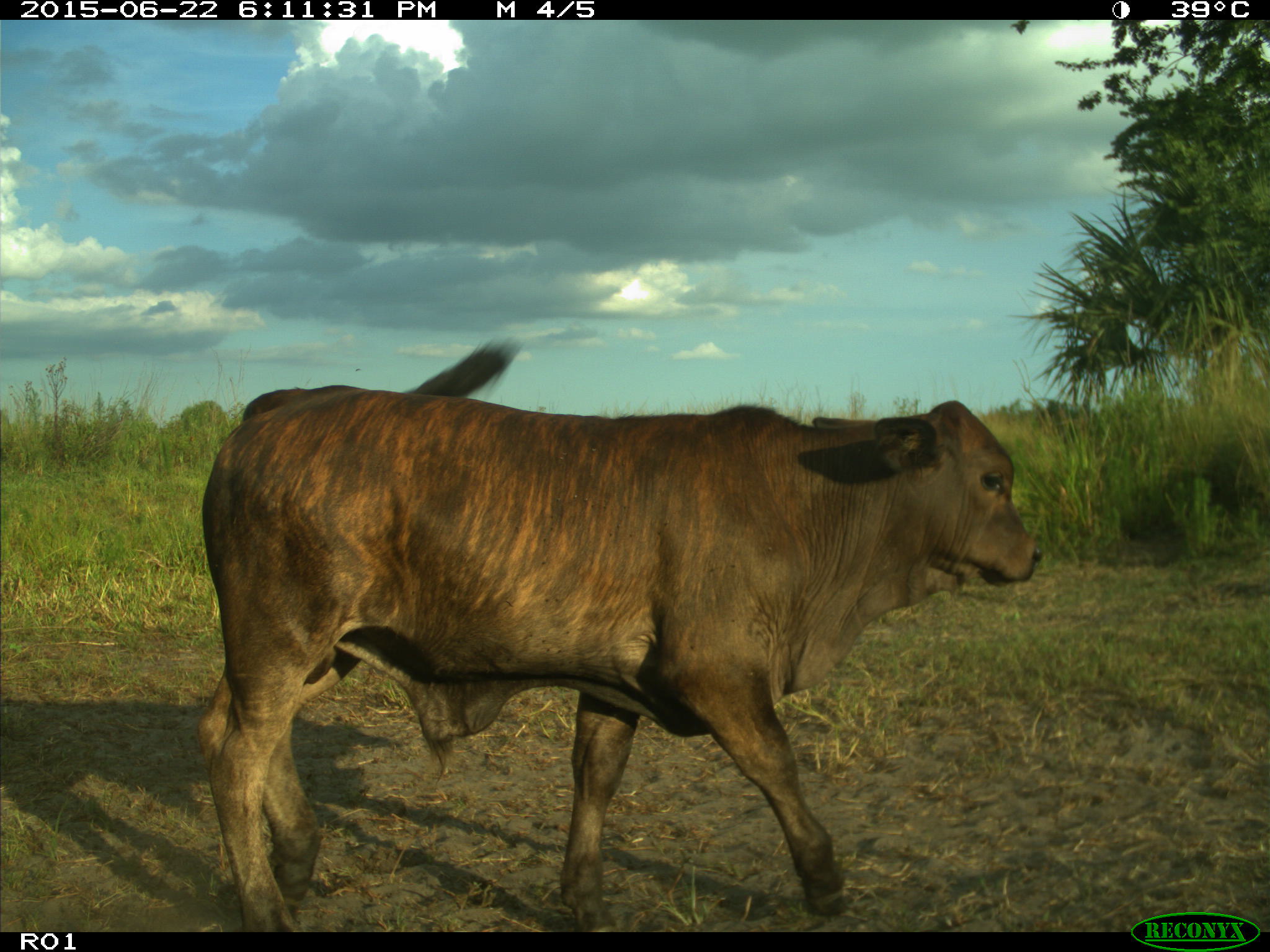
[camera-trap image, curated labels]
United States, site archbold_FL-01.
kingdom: Animalia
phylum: Chordata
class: Mammalia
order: Artiodactyla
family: Bovidae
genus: Bos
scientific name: Bos taurus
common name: domestic cow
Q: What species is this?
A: Bos taurus (domestic cow).